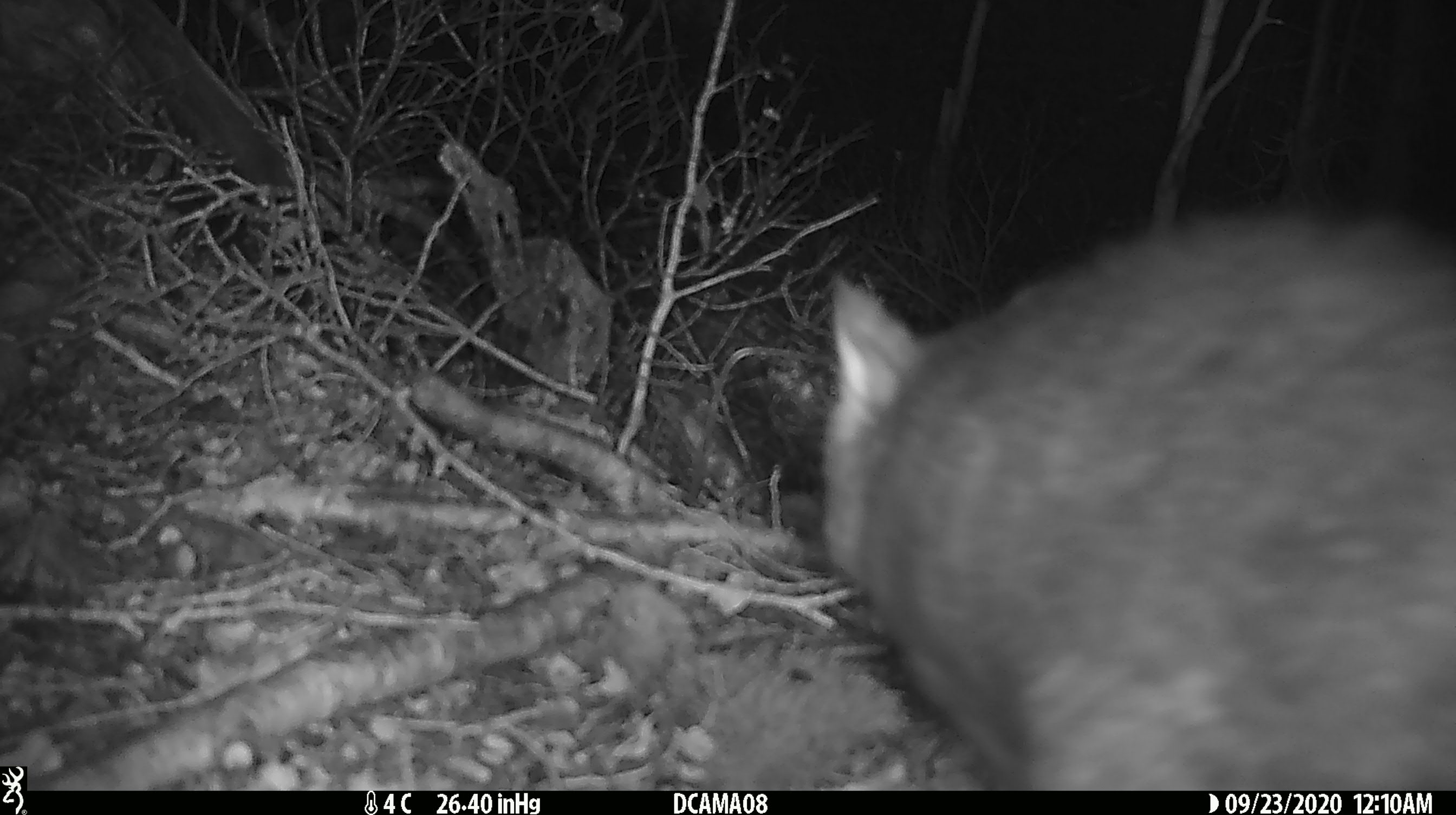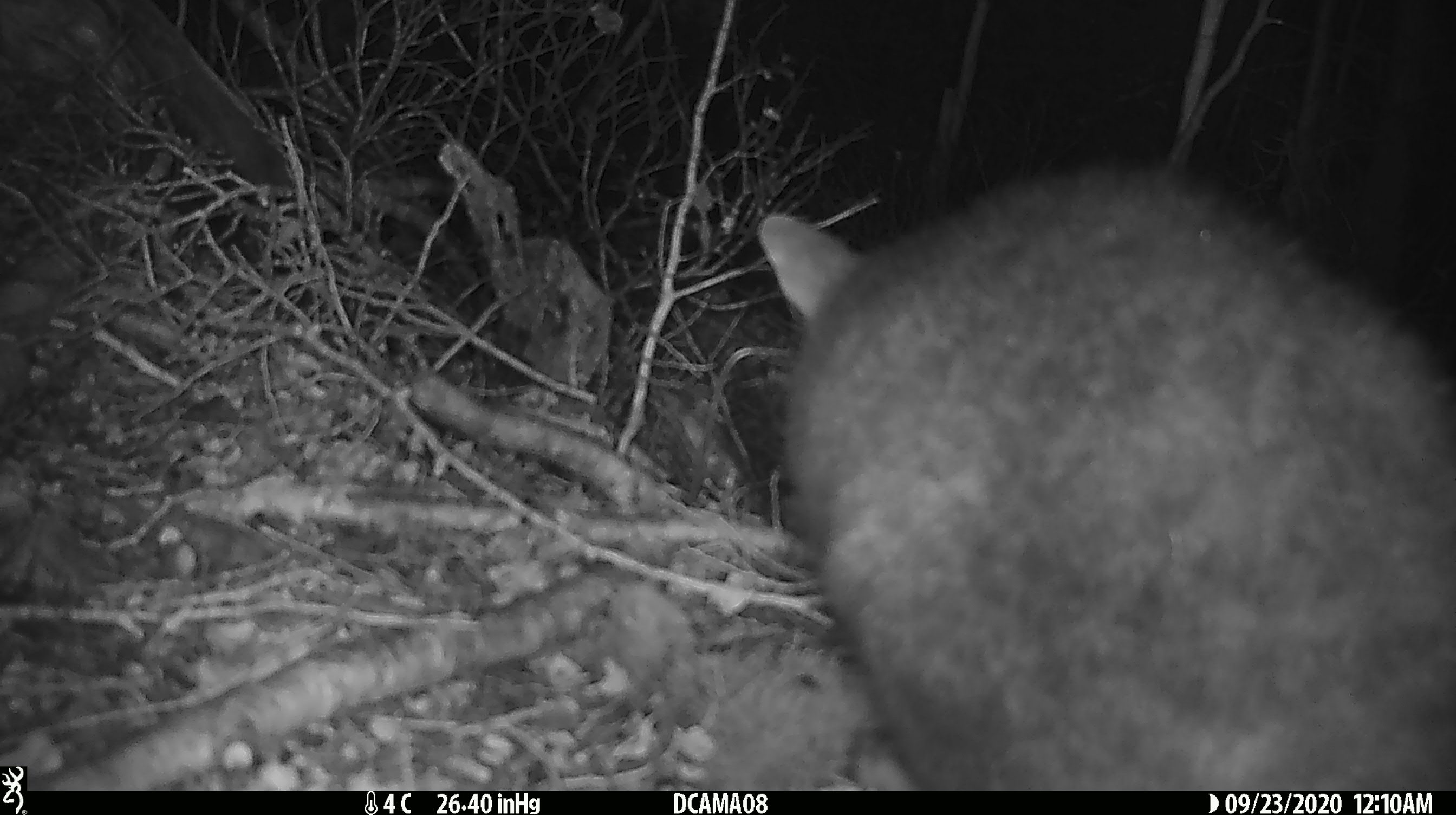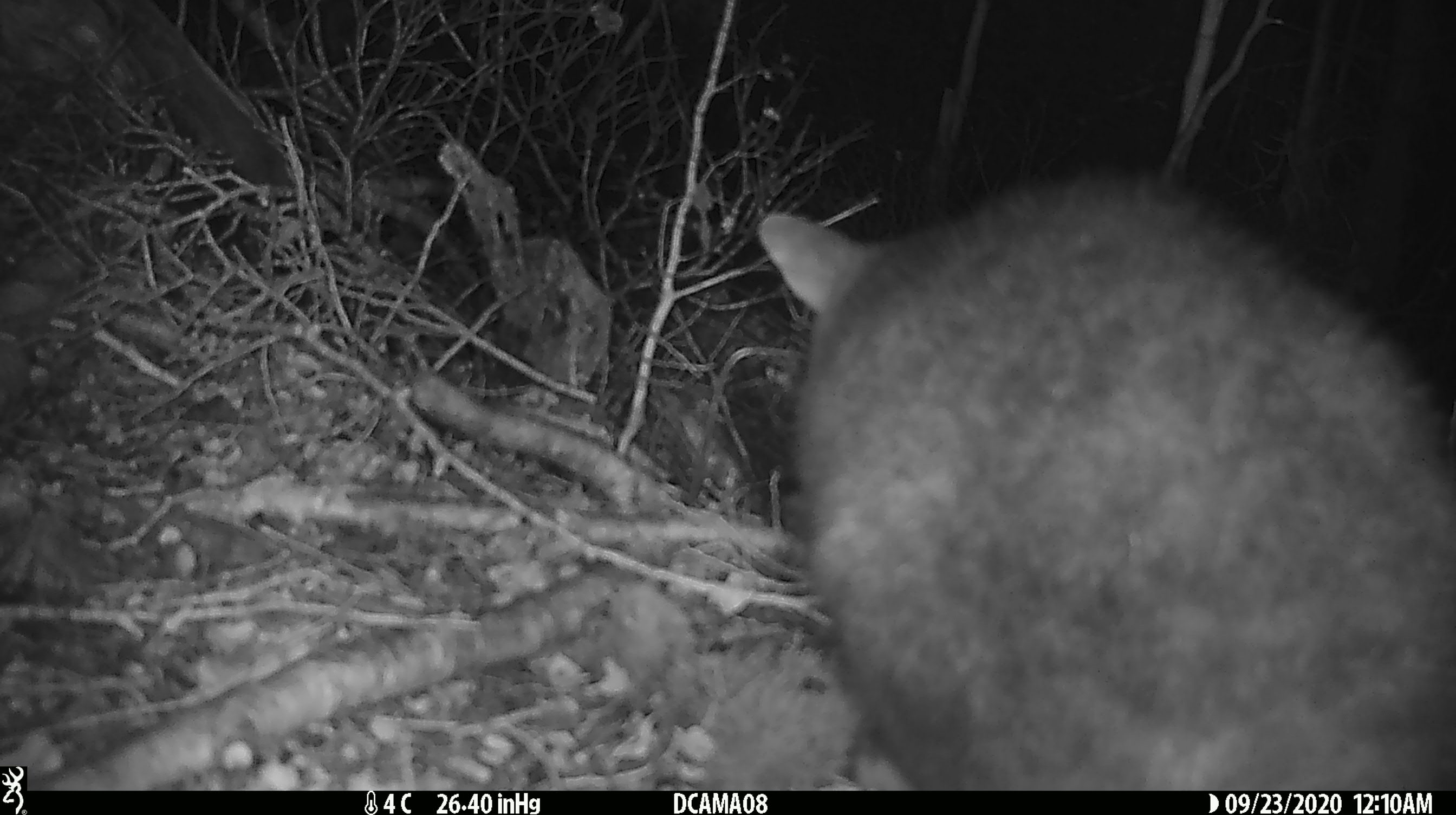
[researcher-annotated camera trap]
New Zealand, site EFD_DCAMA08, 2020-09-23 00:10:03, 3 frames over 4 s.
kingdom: Animalia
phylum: Chordata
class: Mammalia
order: Diprotodontia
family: Phalangeridae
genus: Trichosurus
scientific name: Trichosurus vulpecula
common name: common brushtail possum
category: possum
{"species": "possum (common brushtail possum) (Trichosurus vulpecula)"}